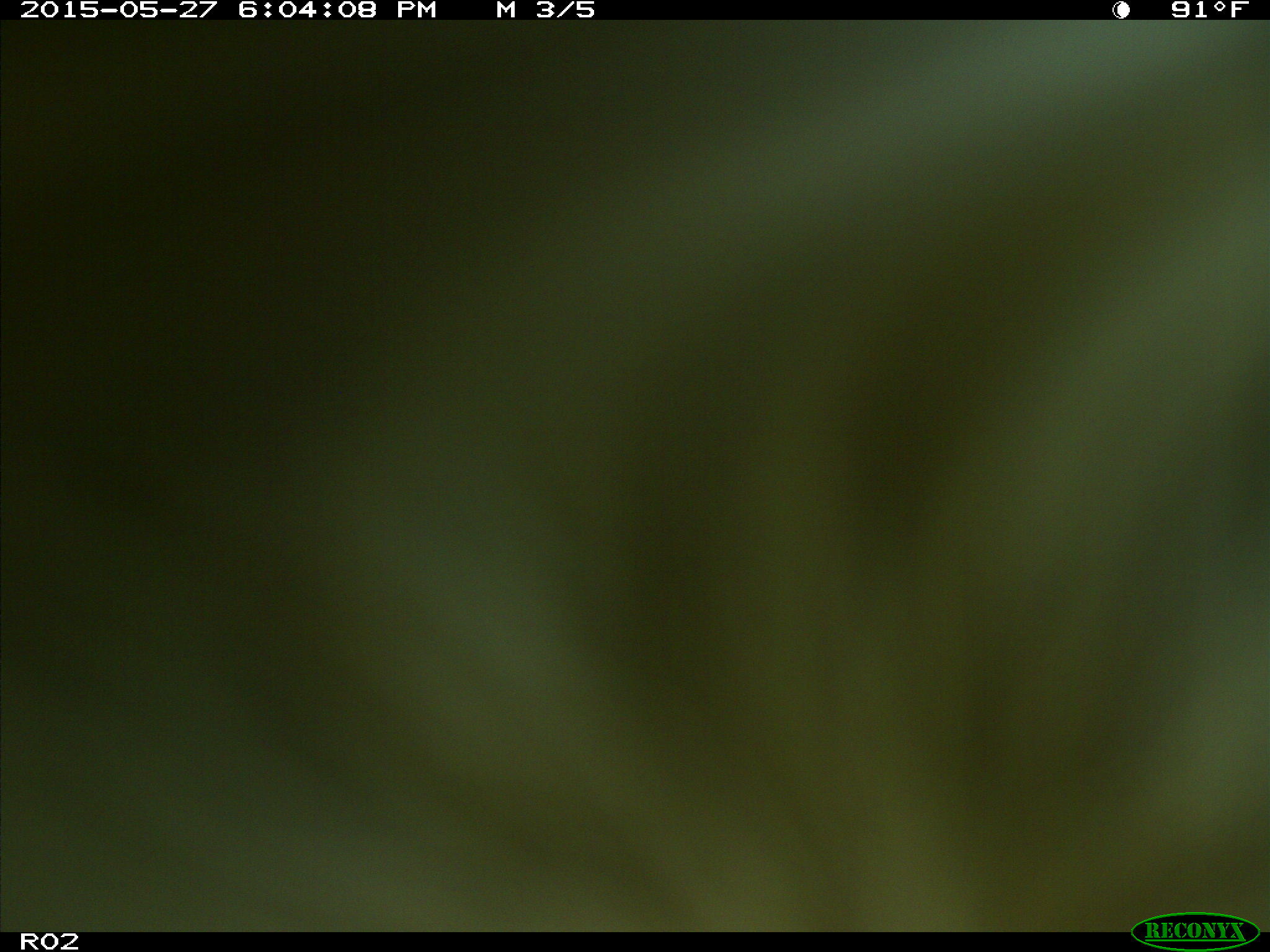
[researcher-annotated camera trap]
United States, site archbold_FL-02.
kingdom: Animalia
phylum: Chordata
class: Mammalia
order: Artiodactyla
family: Bovidae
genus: Bos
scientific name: Bos taurus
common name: domestic cow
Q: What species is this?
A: Bos taurus (domestic cow).